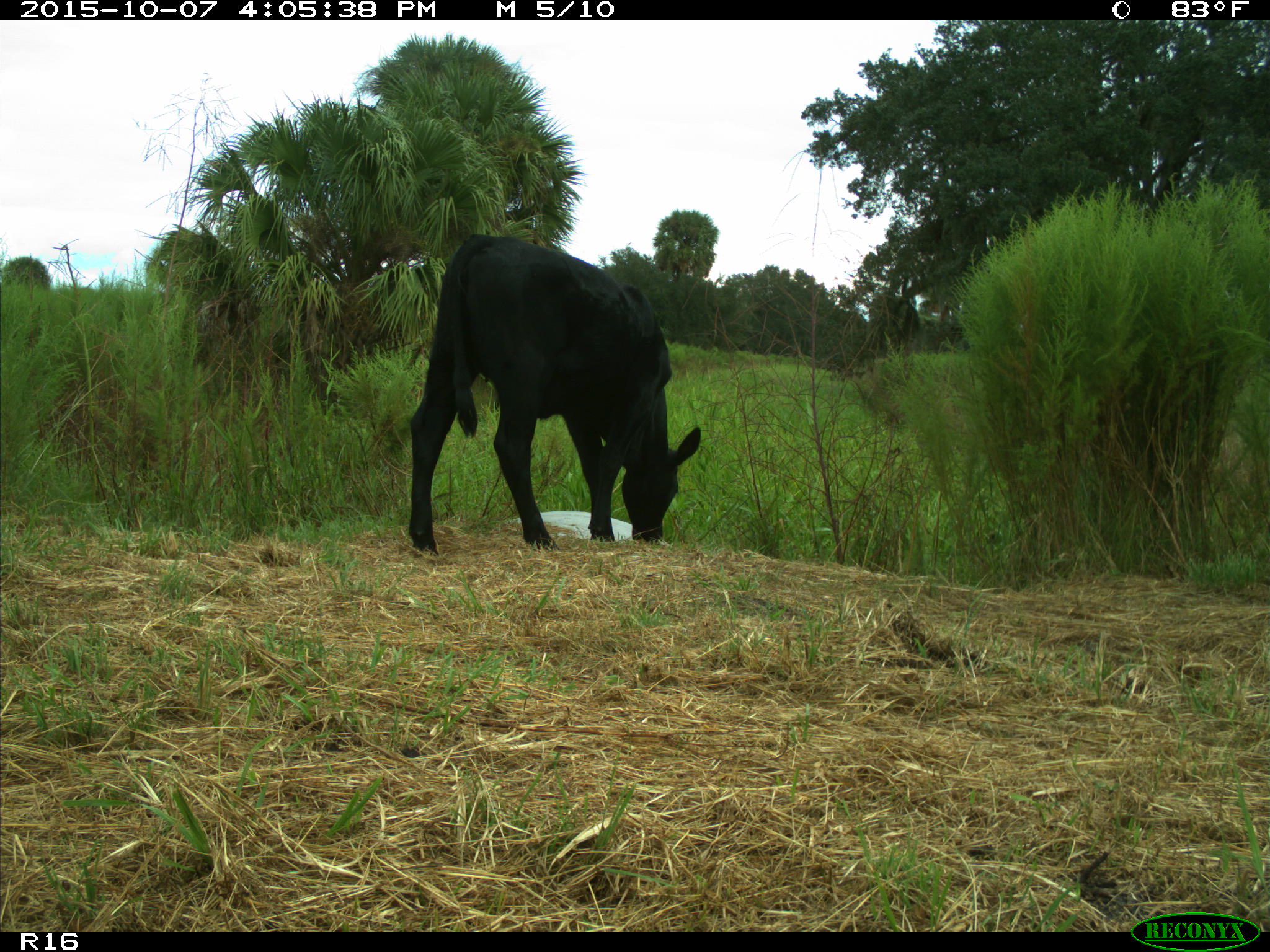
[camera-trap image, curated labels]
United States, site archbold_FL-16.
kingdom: Animalia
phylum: Chordata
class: Mammalia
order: Artiodactyla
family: Bovidae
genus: Bos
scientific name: Bos taurus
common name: domestic cow